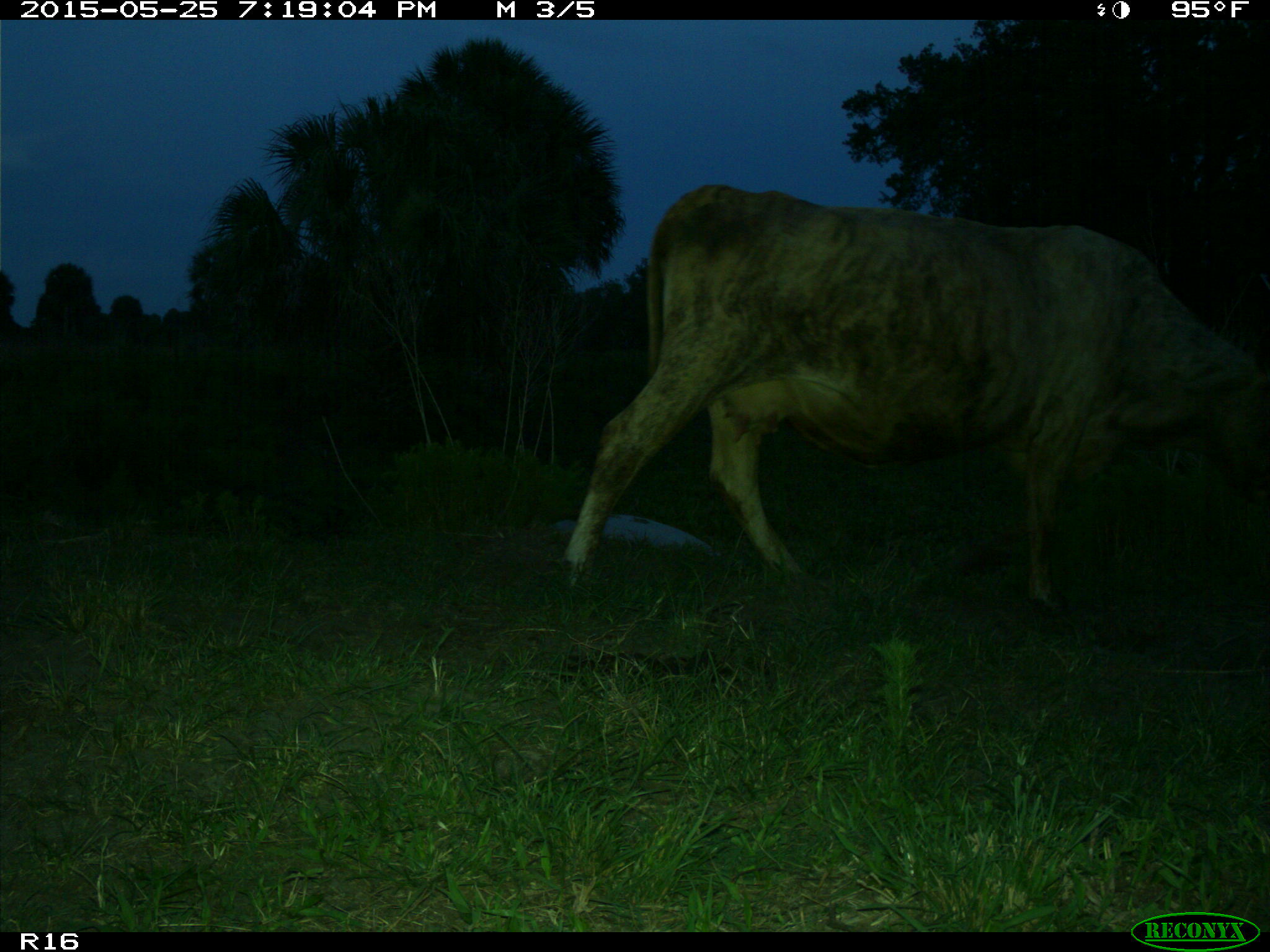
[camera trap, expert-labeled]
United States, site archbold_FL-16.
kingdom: Animalia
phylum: Chordata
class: Mammalia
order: Artiodactyla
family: Bovidae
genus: Bos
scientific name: Bos taurus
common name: domestic cow